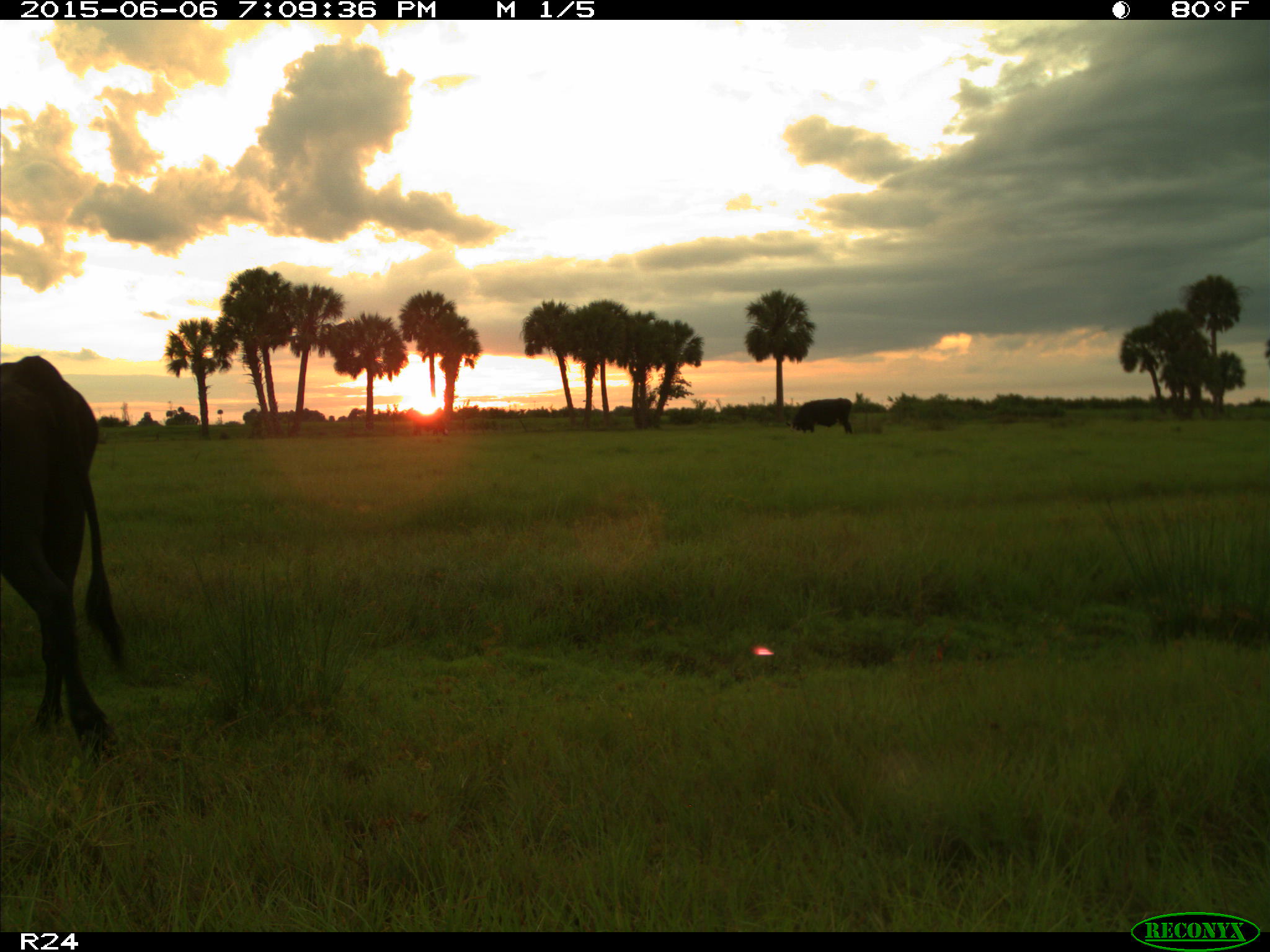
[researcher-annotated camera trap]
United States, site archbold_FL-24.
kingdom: Animalia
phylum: Chordata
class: Mammalia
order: Artiodactyla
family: Bovidae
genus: Bos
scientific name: Bos taurus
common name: domestic cow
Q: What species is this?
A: Bos taurus (domestic cow).